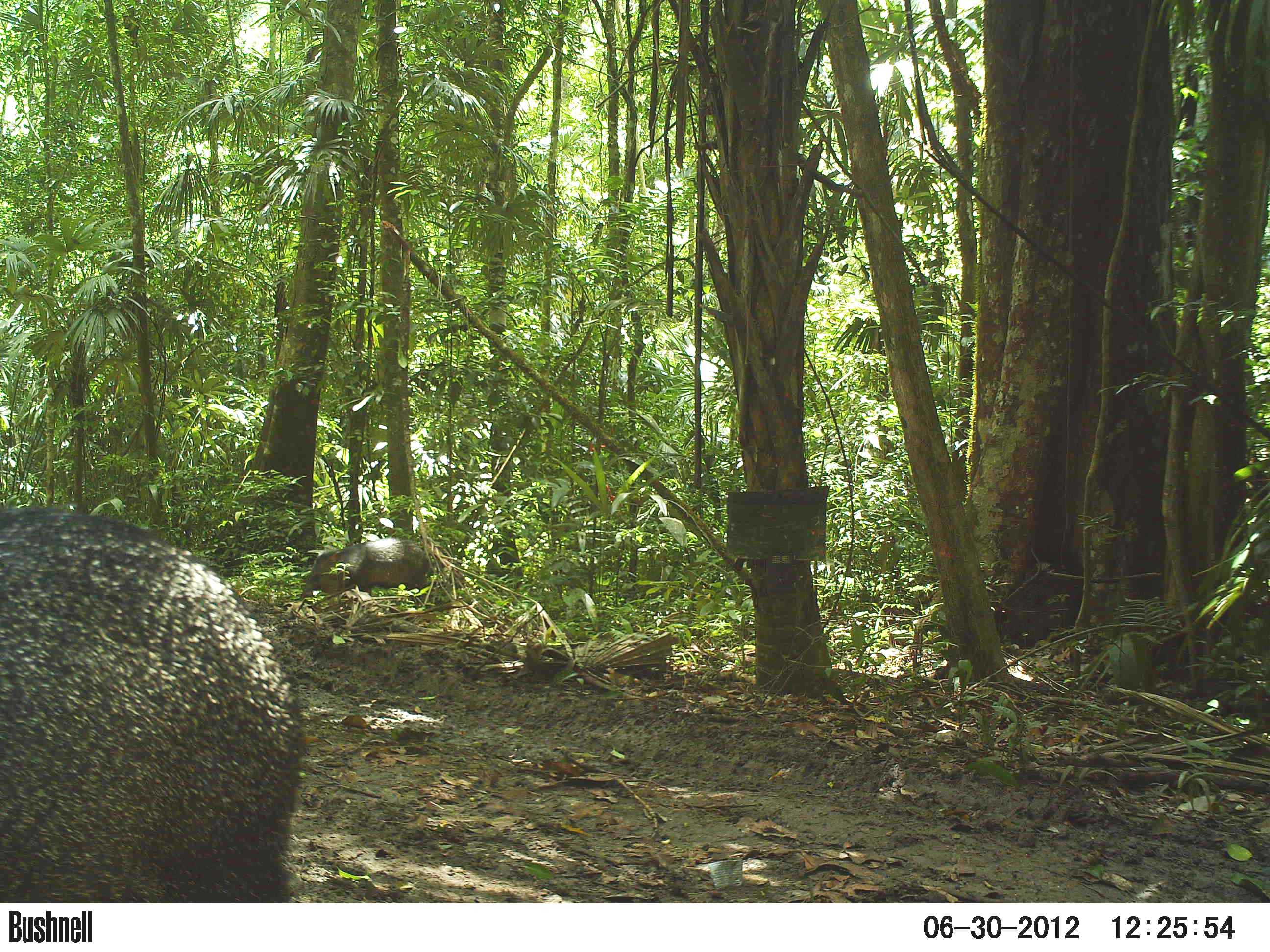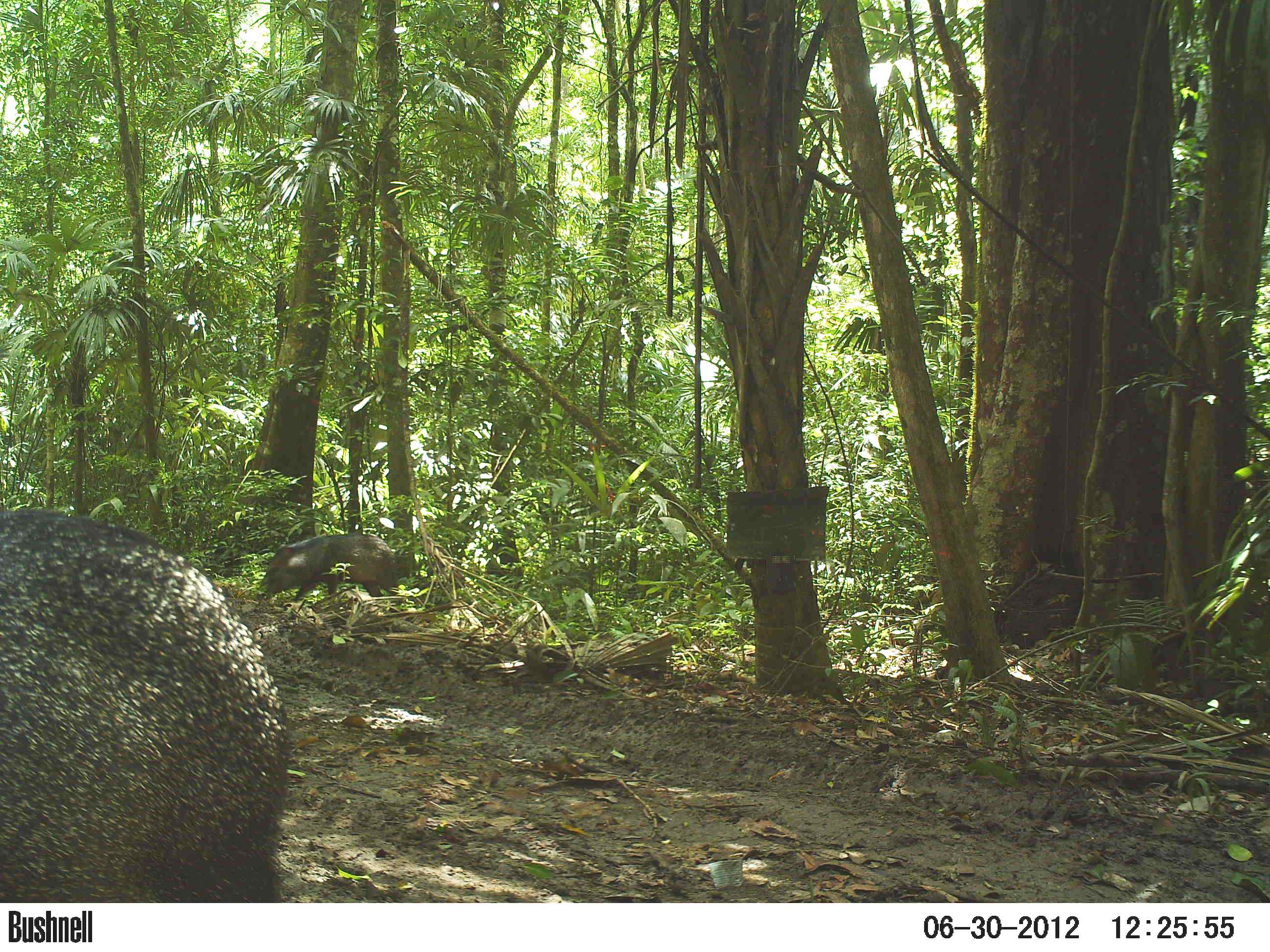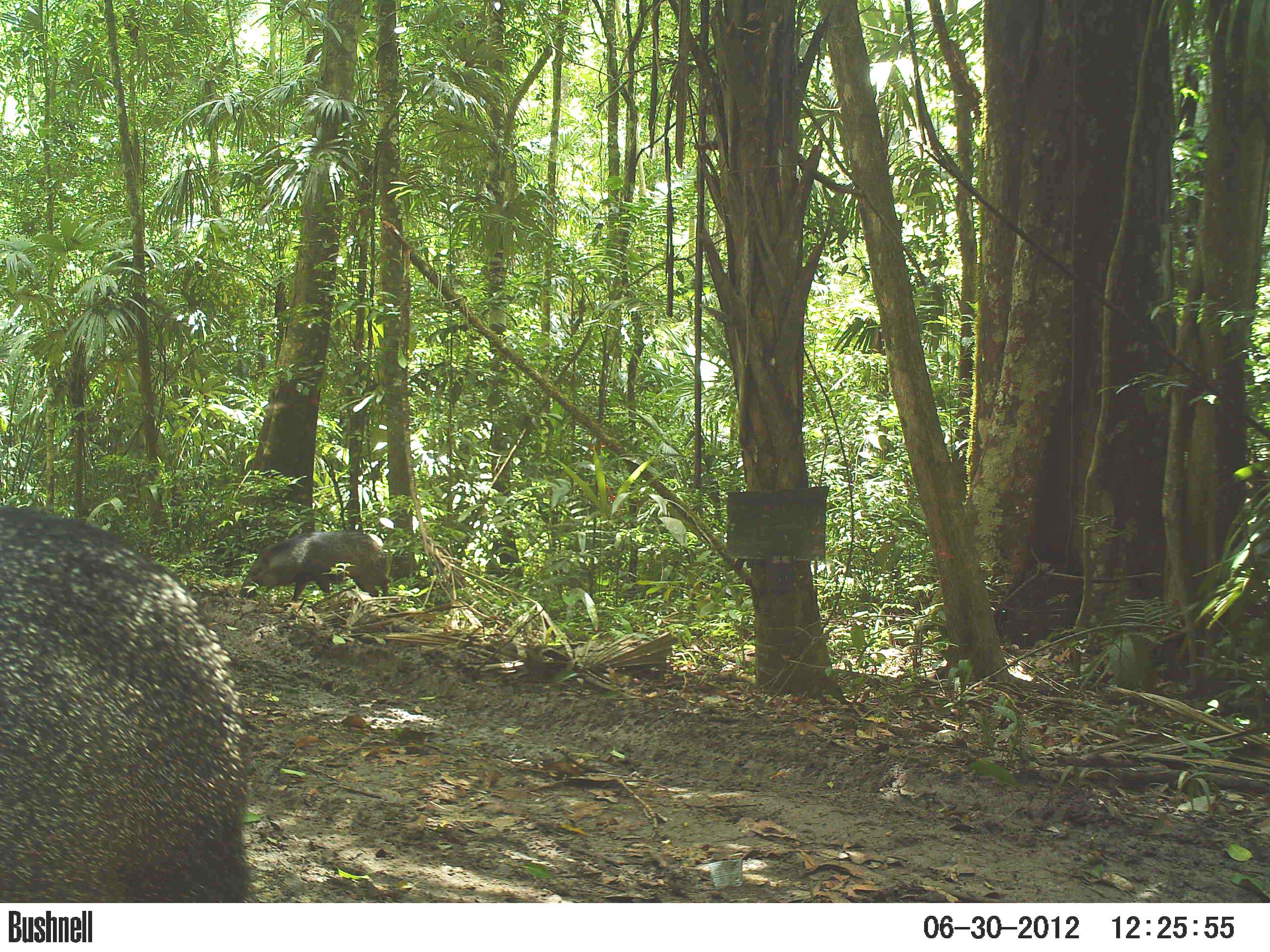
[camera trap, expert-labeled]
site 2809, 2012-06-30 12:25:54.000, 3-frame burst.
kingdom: Animalia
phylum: Chordata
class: Mammalia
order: Artiodactyla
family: Tayassuidae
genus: Pecari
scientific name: Pecari tajacu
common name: collared peccary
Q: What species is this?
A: Pecari tajacu (collared peccary).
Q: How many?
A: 14.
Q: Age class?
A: Adult.